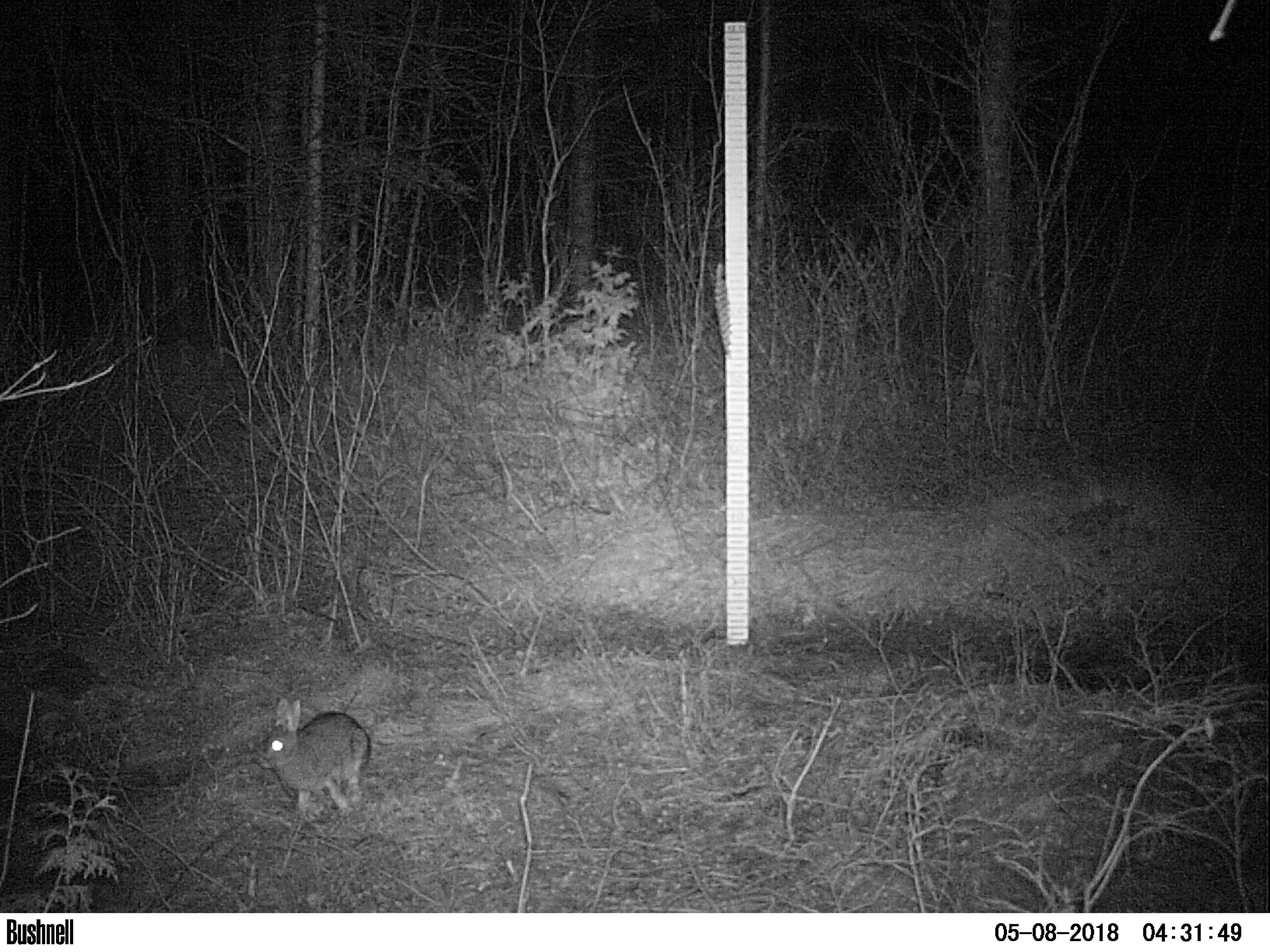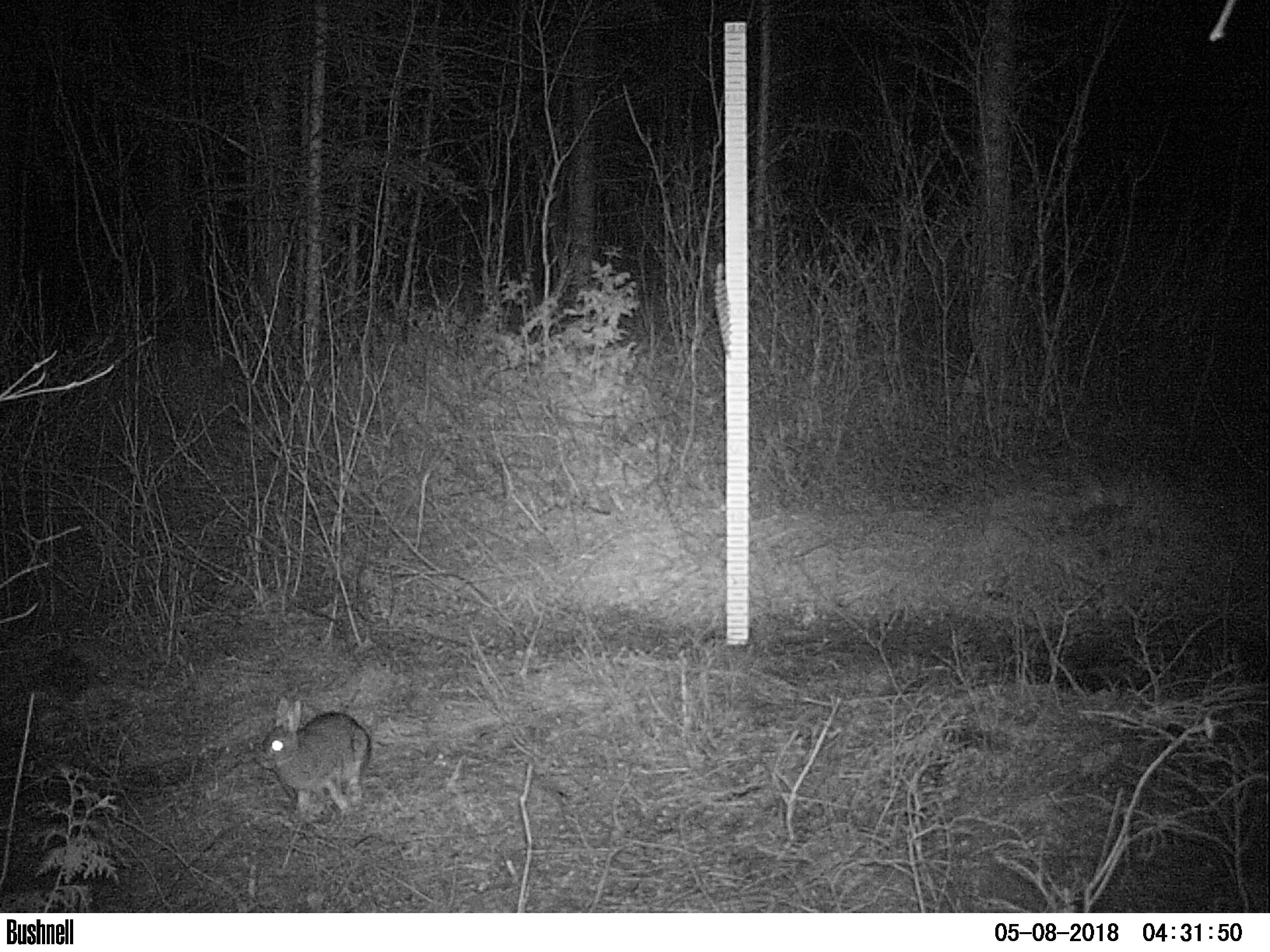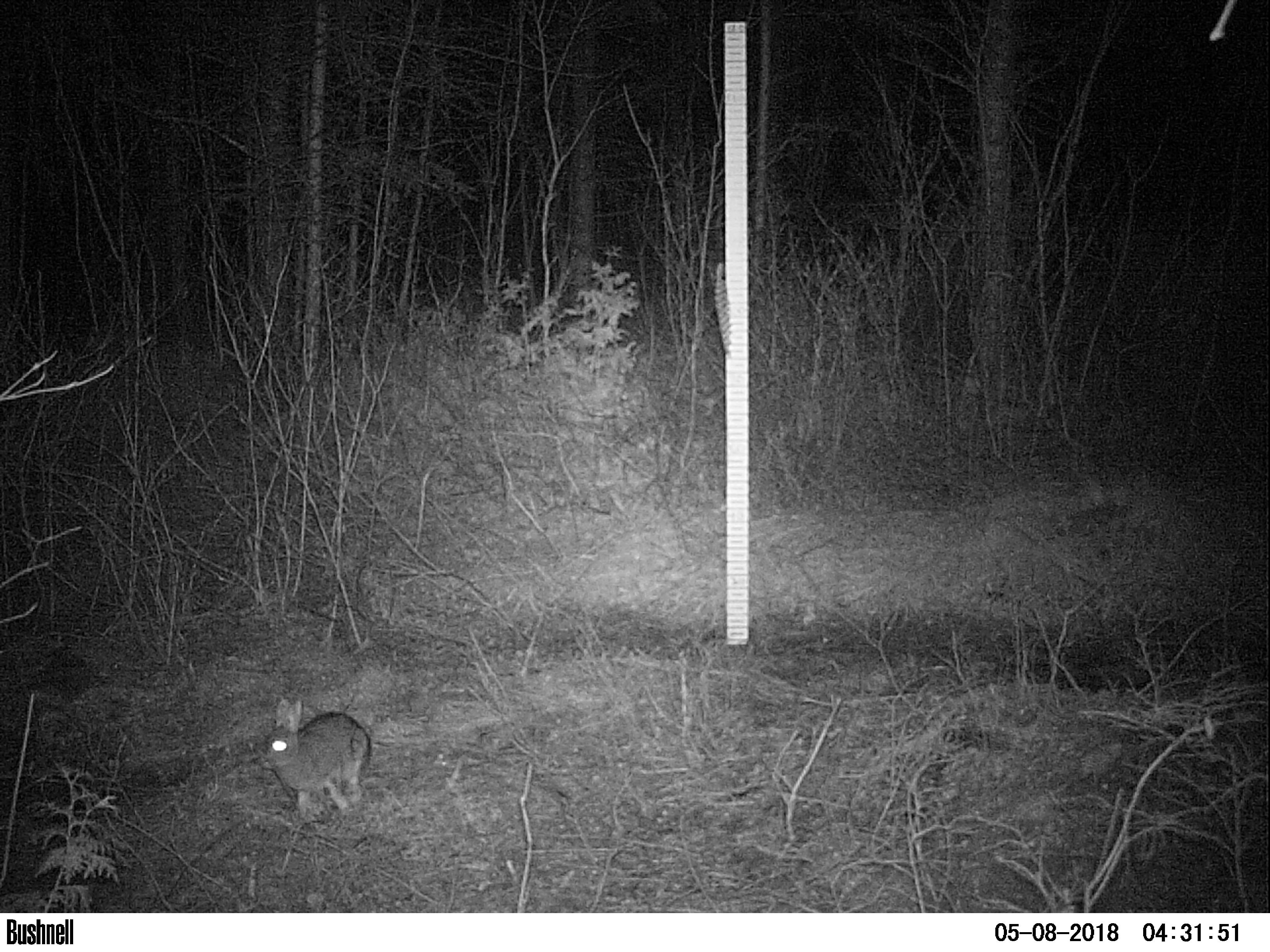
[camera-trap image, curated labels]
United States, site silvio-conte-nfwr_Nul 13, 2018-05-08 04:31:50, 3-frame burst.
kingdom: Animalia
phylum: Chordata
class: Mammalia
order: Lagomorpha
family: Leporidae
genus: Lepus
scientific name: Lepus americanus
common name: snowshoe hare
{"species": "snowshoe hare (Lepus americanus)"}